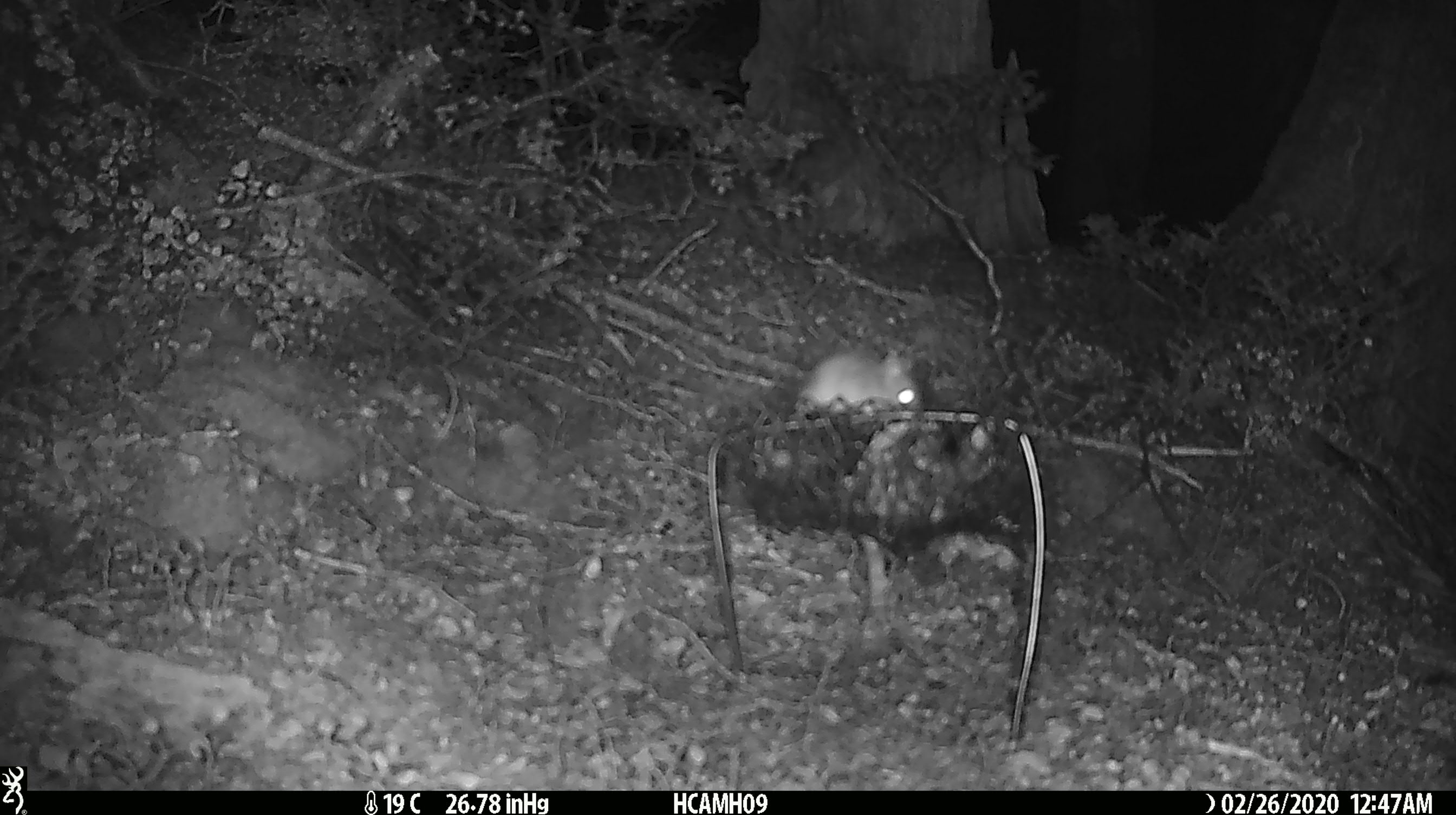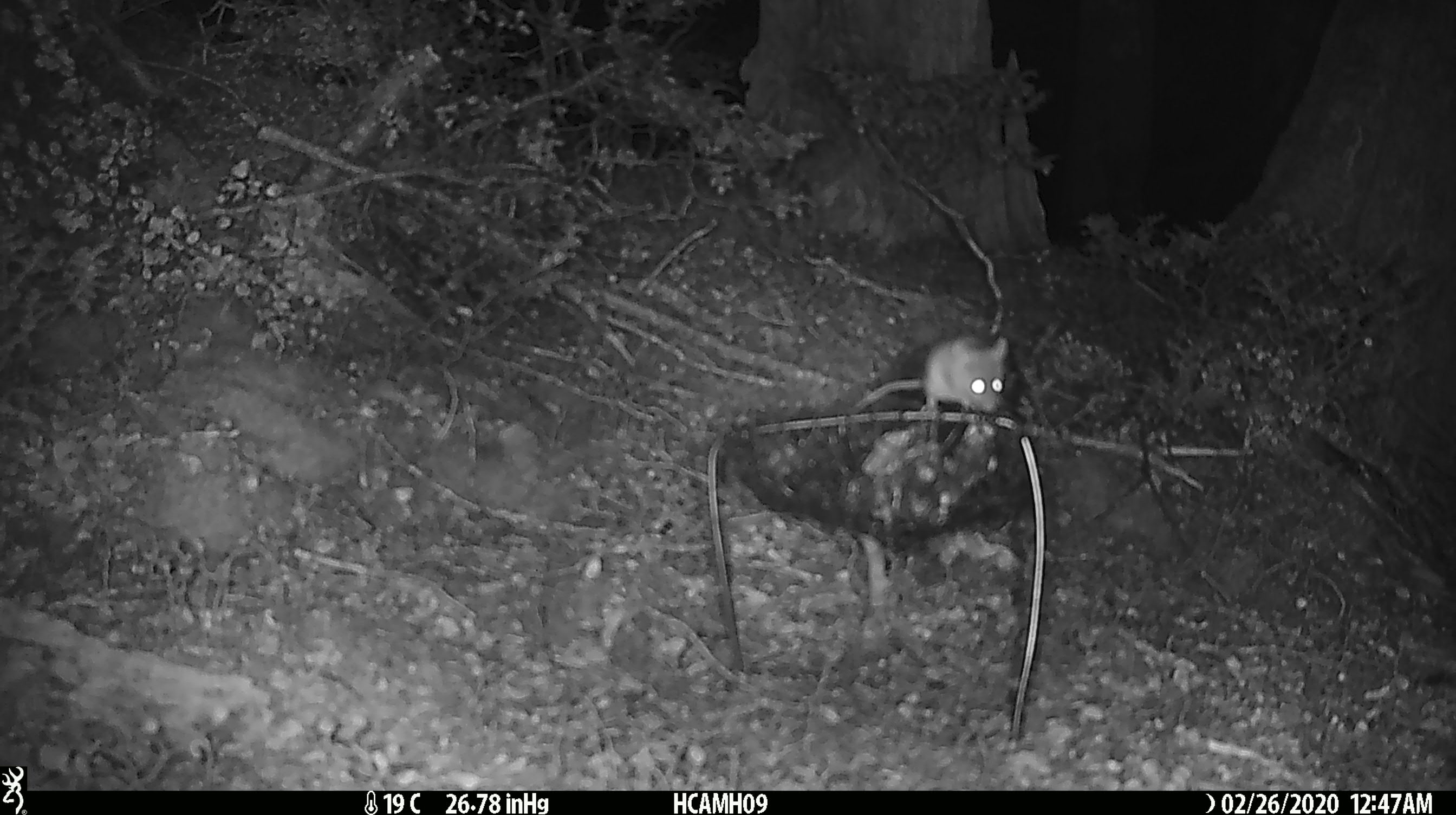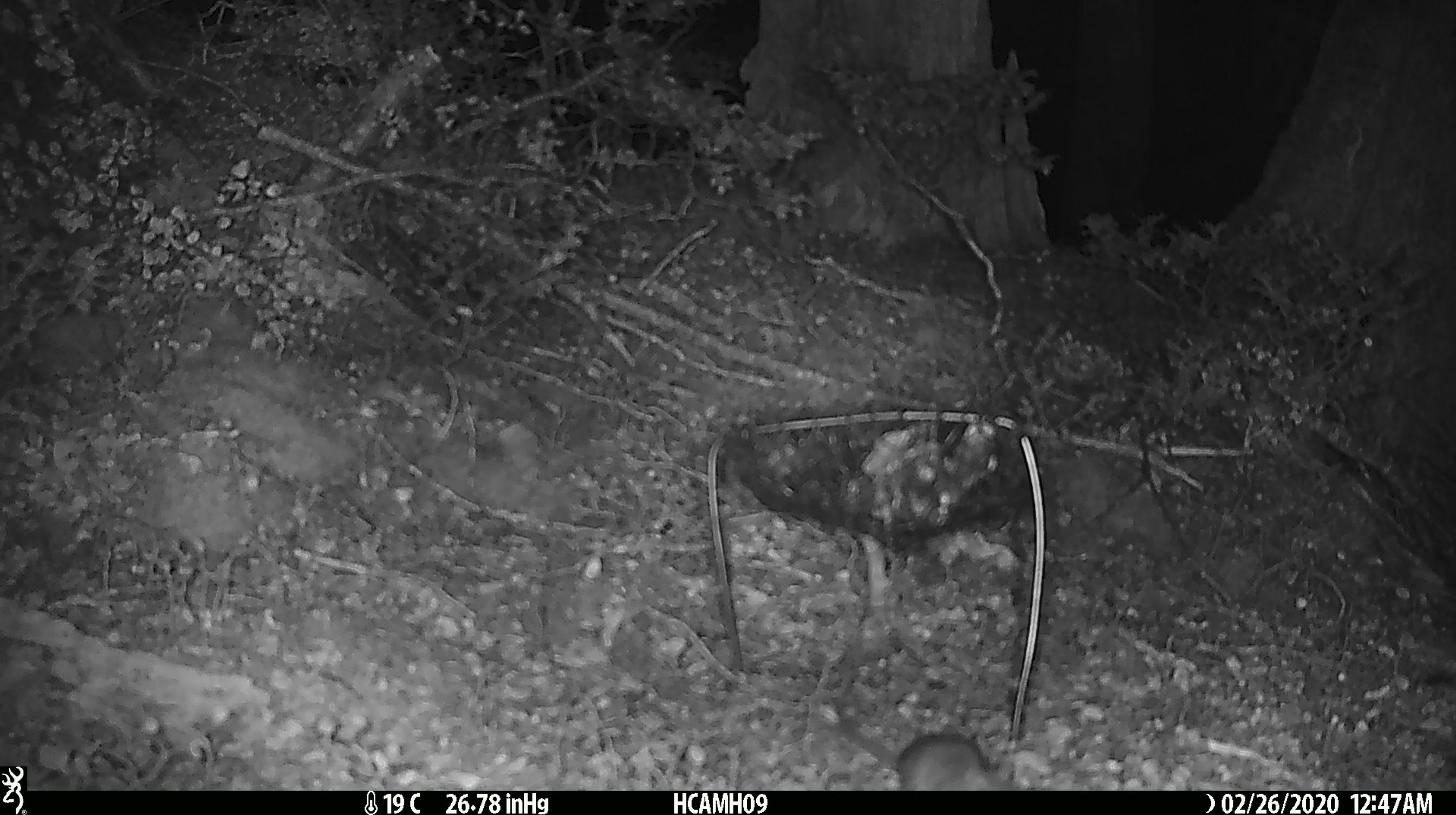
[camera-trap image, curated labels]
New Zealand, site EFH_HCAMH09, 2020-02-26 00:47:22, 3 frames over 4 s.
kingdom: Animalia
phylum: Chordata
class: Mammalia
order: Rodentia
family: Muridae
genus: Mus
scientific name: Mus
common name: mouse